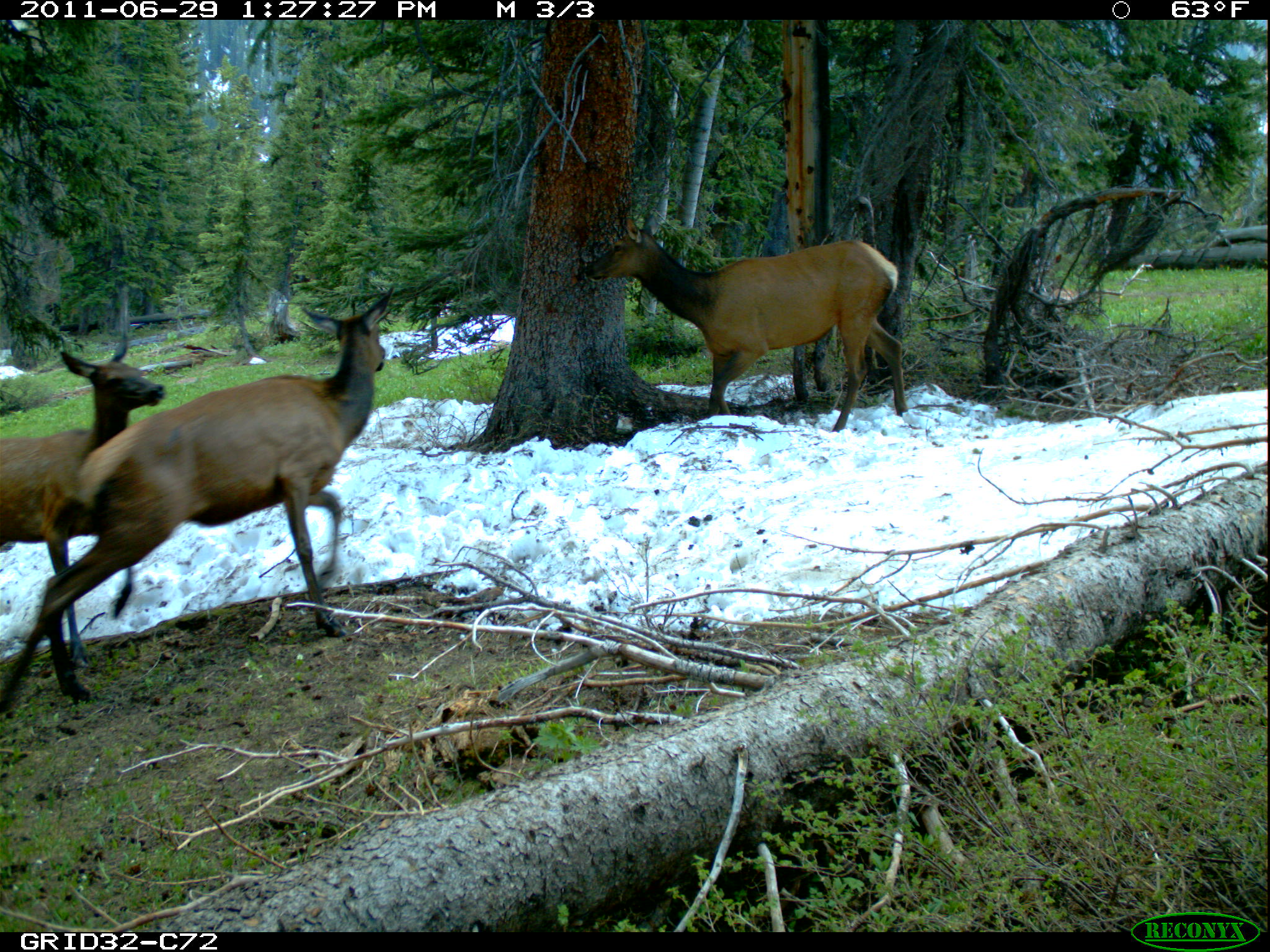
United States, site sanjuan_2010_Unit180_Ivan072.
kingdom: Animalia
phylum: Chordata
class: Mammalia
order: Artiodactyla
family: Cervidae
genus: Cervus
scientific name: Cervus elaphus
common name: red deer